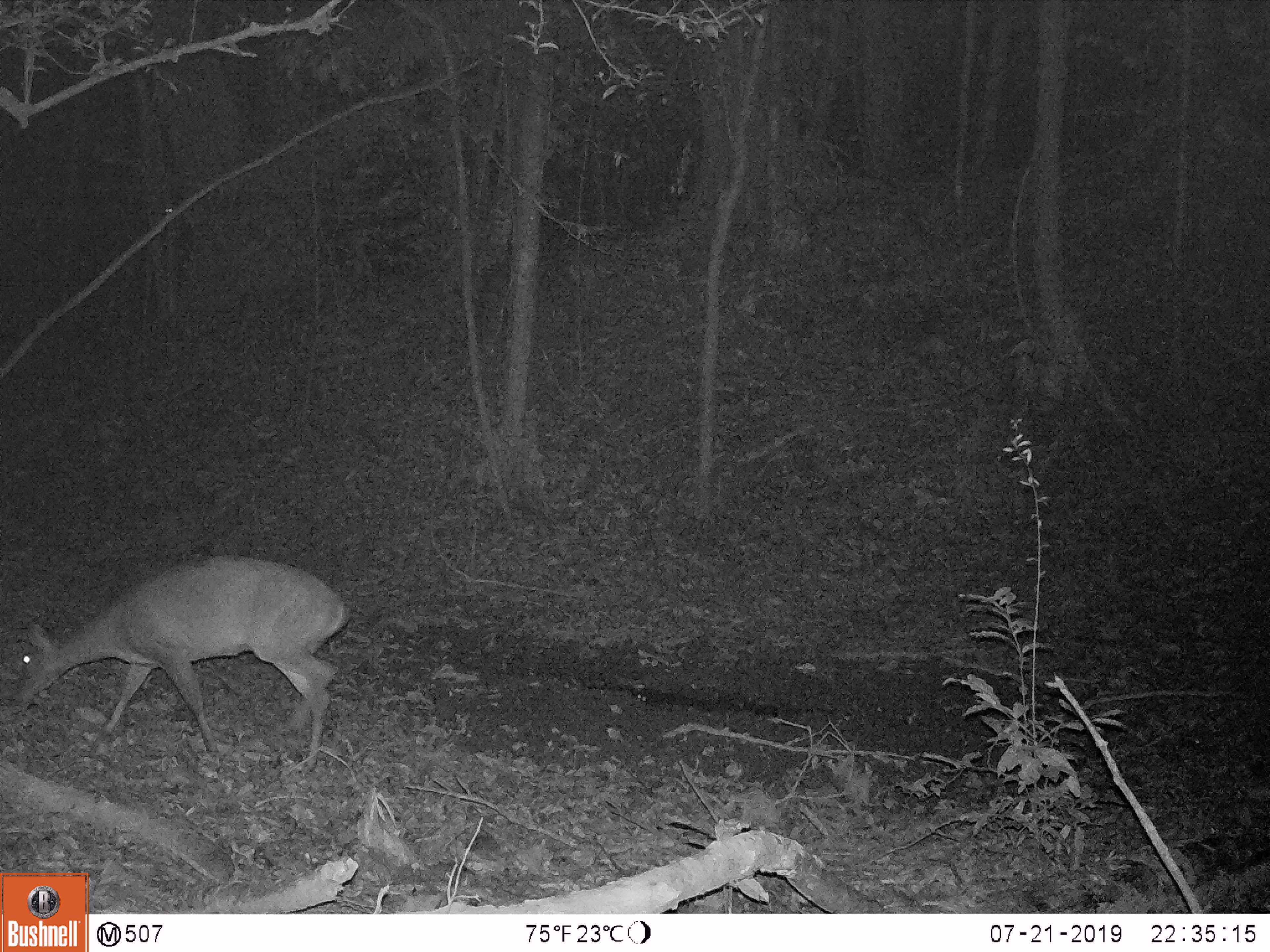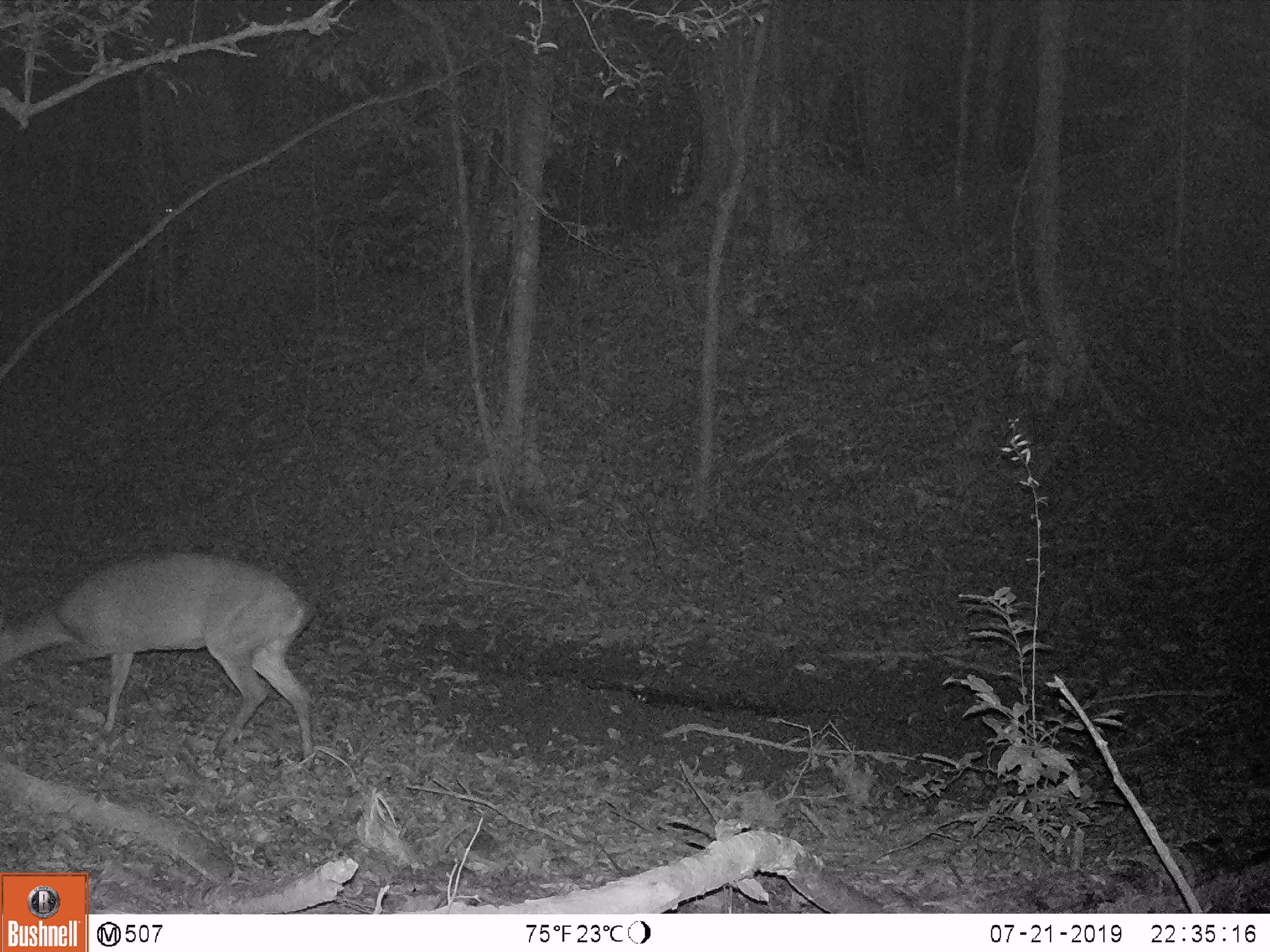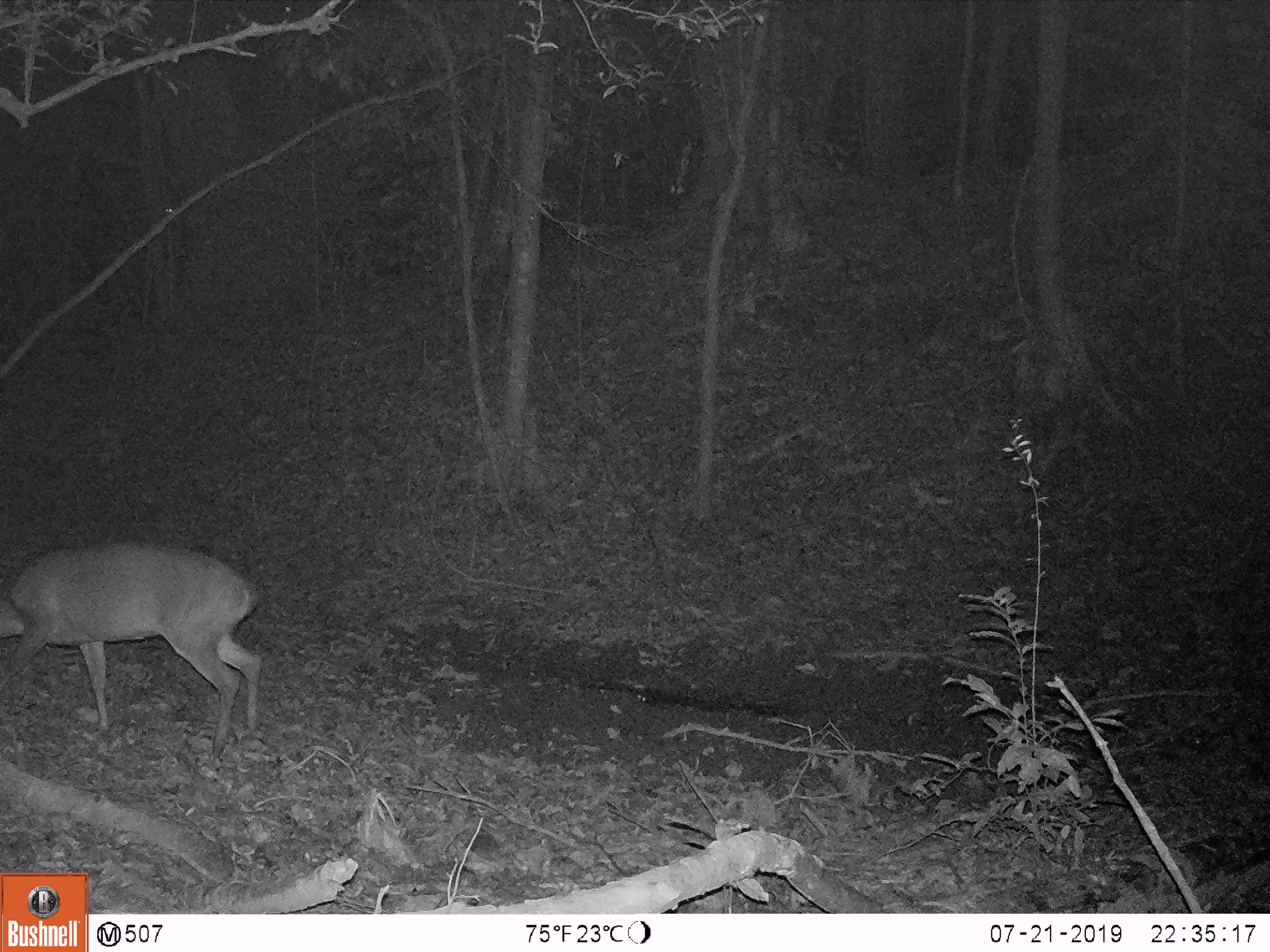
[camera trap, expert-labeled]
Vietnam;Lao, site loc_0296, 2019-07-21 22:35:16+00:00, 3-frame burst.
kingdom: Animalia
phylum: Chordata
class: Mammalia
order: Artiodactyla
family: Cervidae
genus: Muntiacus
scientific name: Muntiacus vuquangensis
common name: large-antlered muntjac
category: large antlered muntjac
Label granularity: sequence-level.